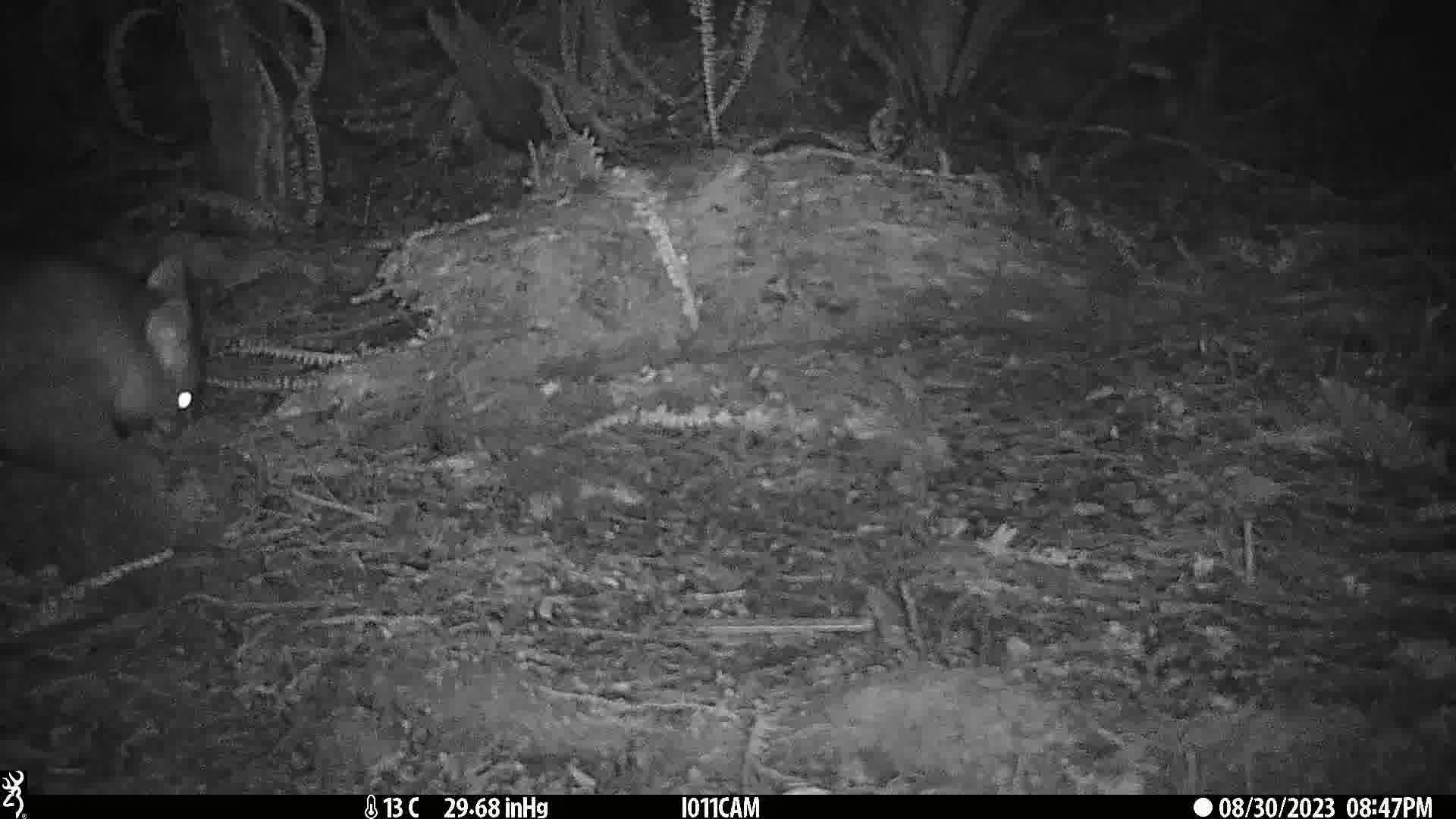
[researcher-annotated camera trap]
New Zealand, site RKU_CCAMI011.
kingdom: Animalia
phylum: Chordata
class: Mammalia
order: Diprotodontia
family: Phalangeridae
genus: Trichosurus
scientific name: Trichosurus vulpecula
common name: common brushtail possum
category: possum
Possum (common brushtail possum) (Trichosurus vulpecula).